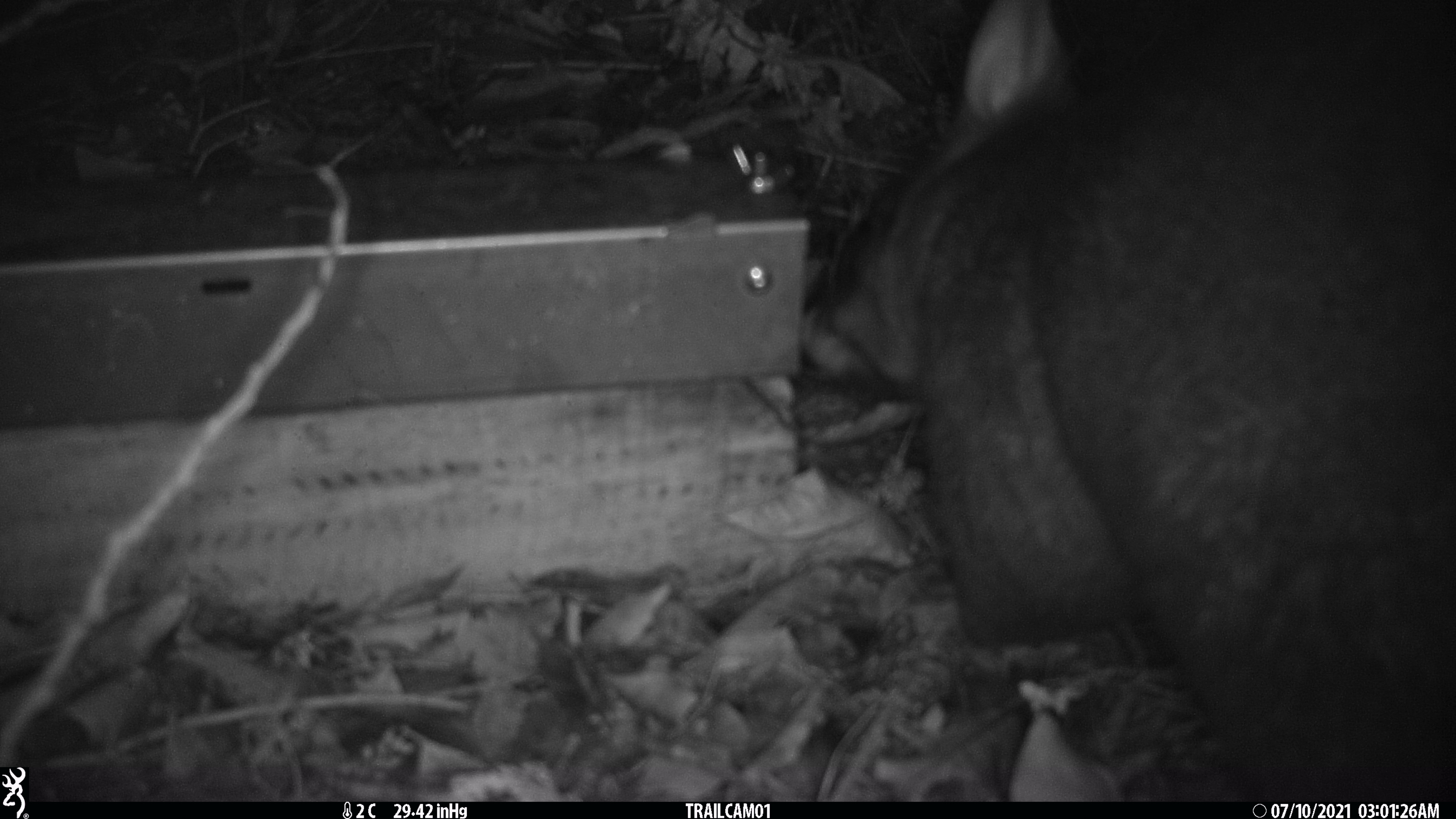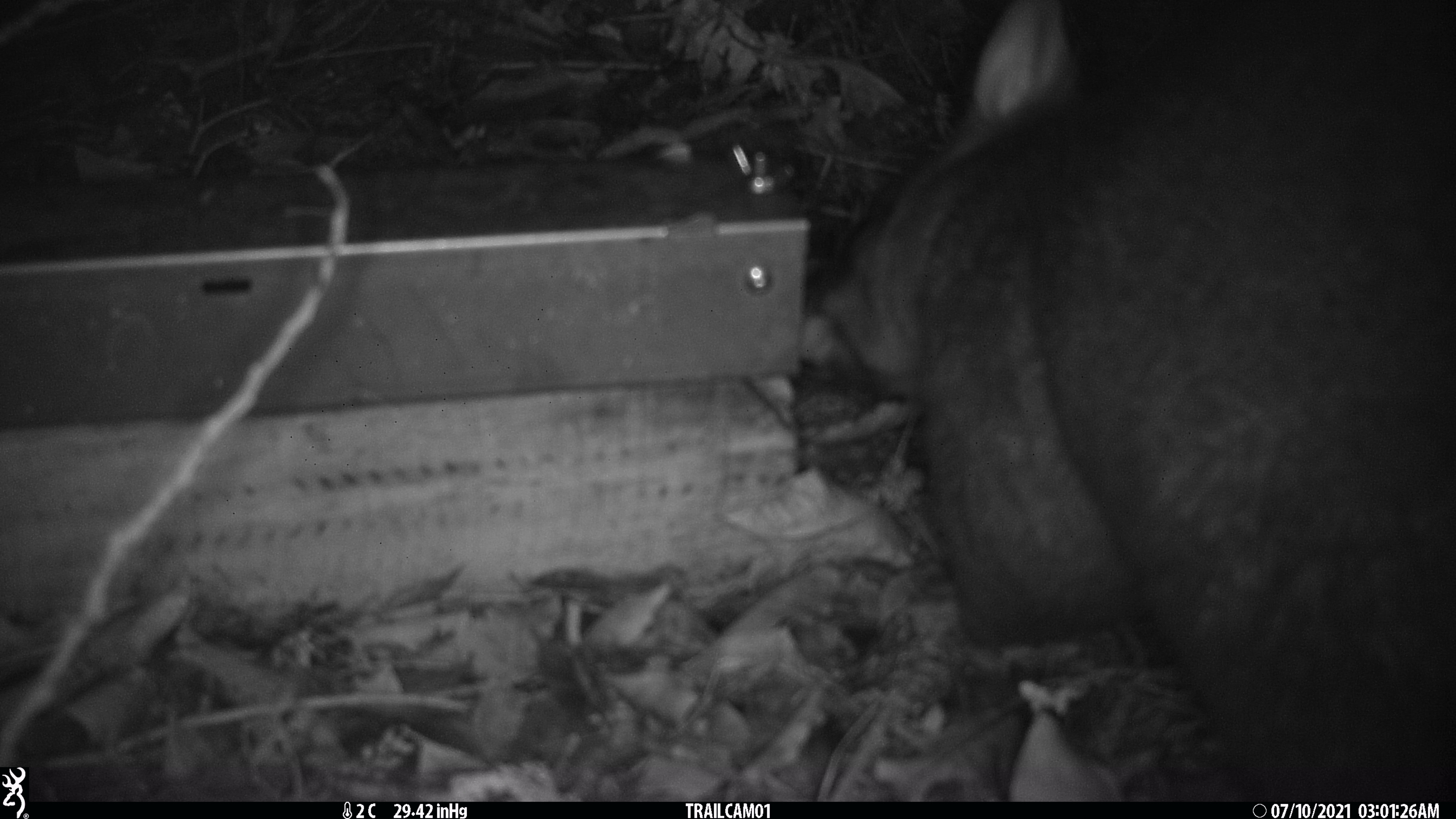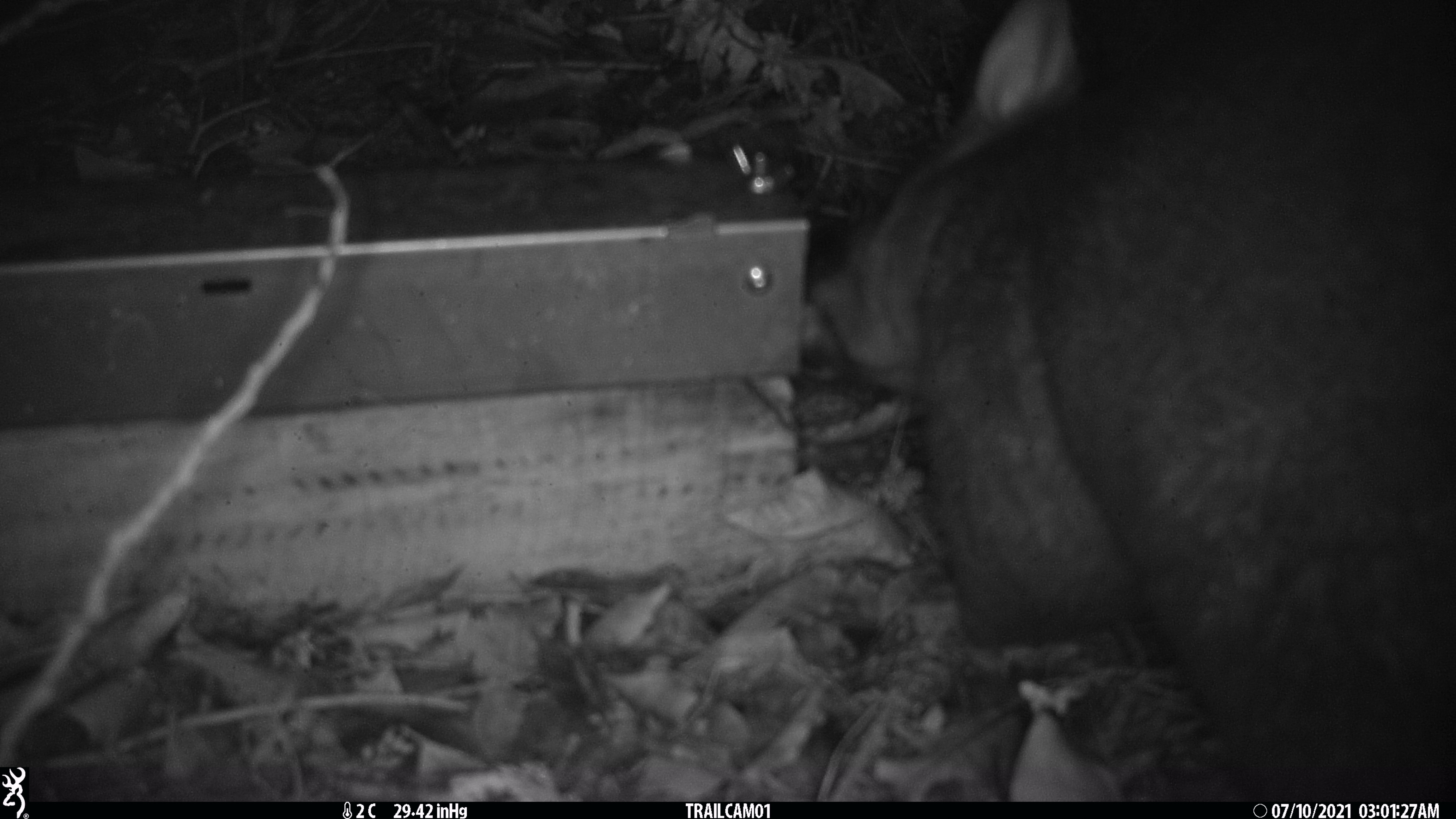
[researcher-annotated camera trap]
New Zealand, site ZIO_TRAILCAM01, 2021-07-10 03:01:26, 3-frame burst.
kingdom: Animalia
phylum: Chordata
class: Mammalia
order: Diprotodontia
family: Phalangeridae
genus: Trichosurus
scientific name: Trichosurus vulpecula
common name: common brushtail possum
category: possum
Possum (common brushtail possum) (Trichosurus vulpecula).